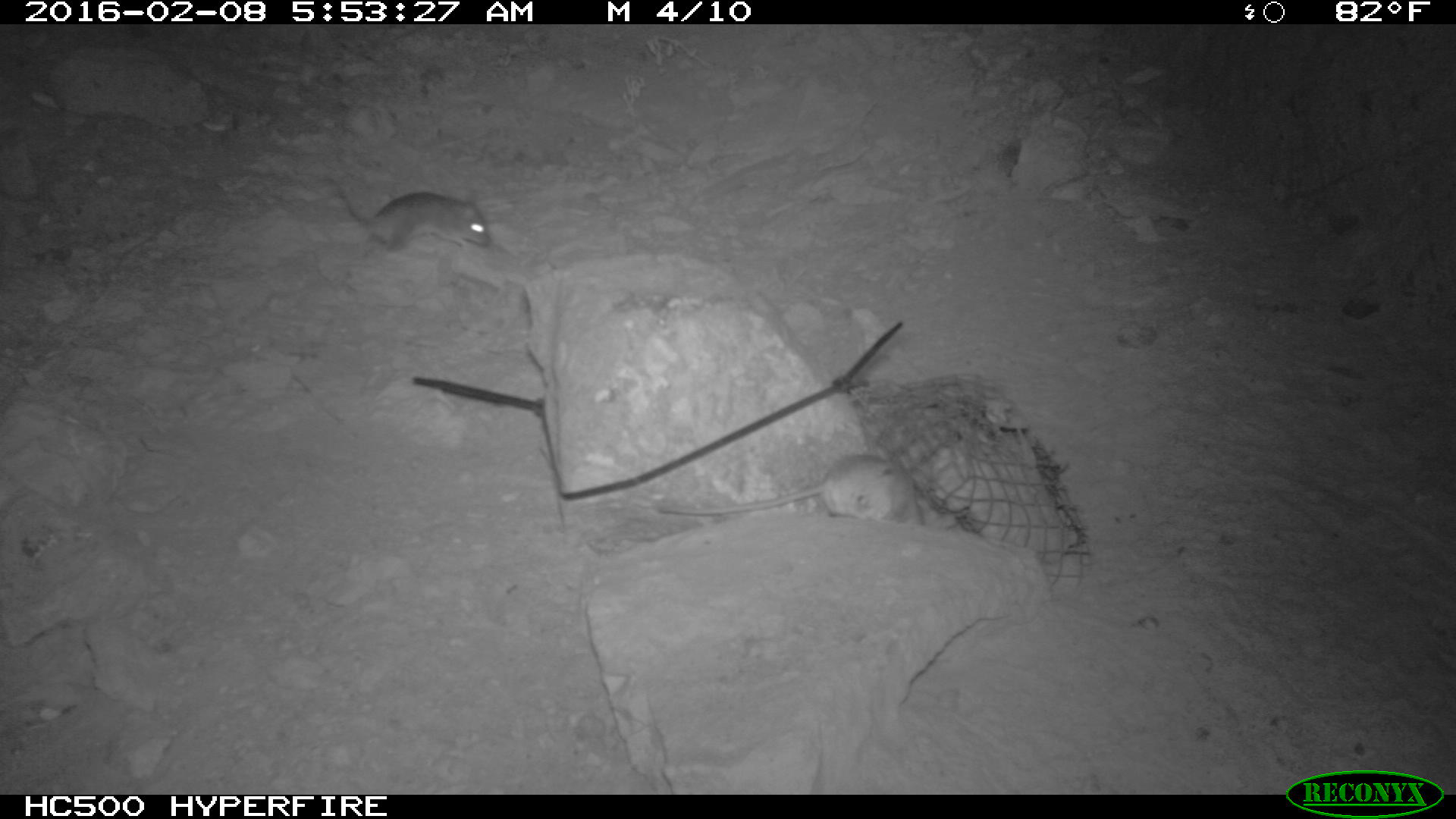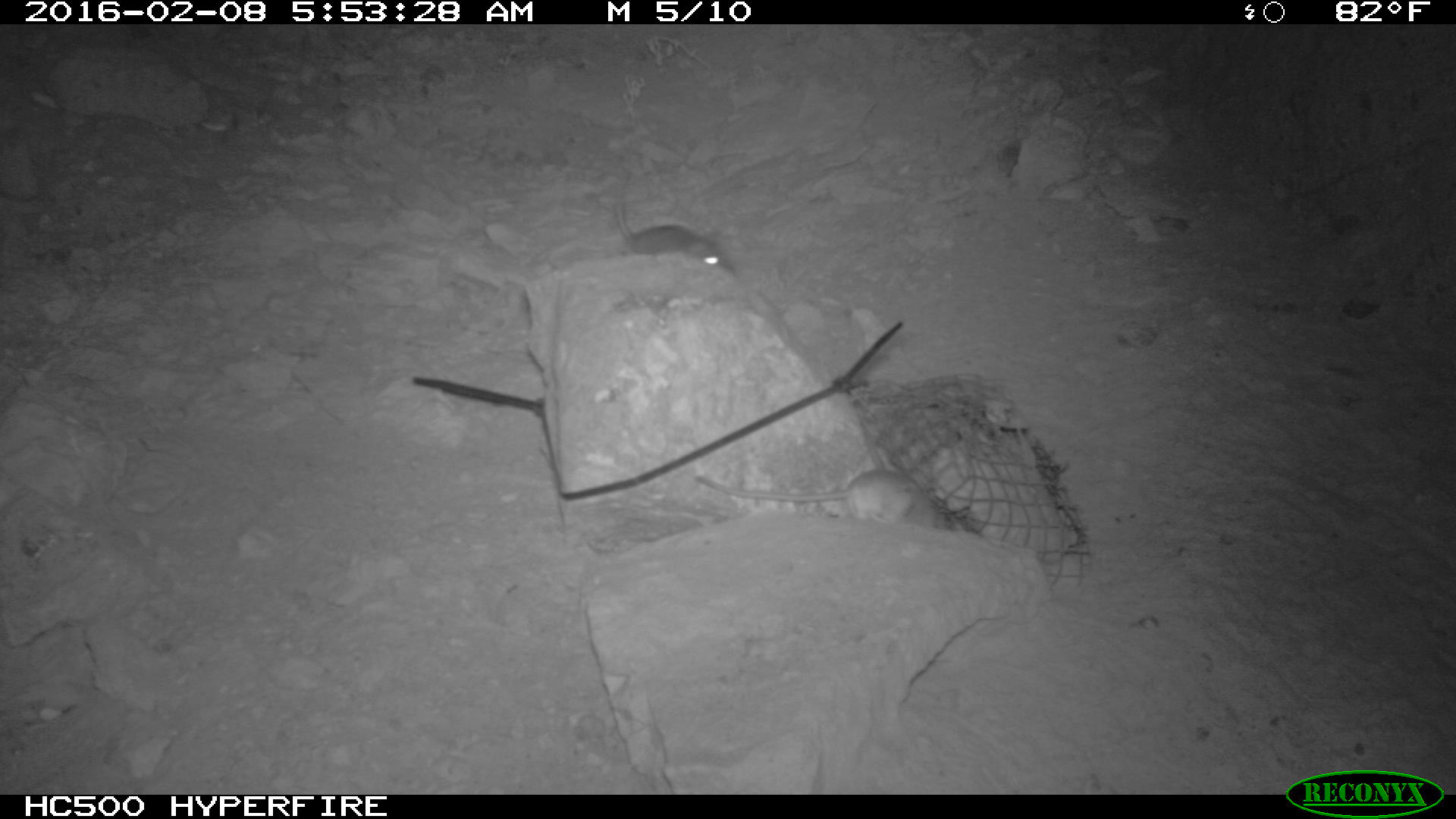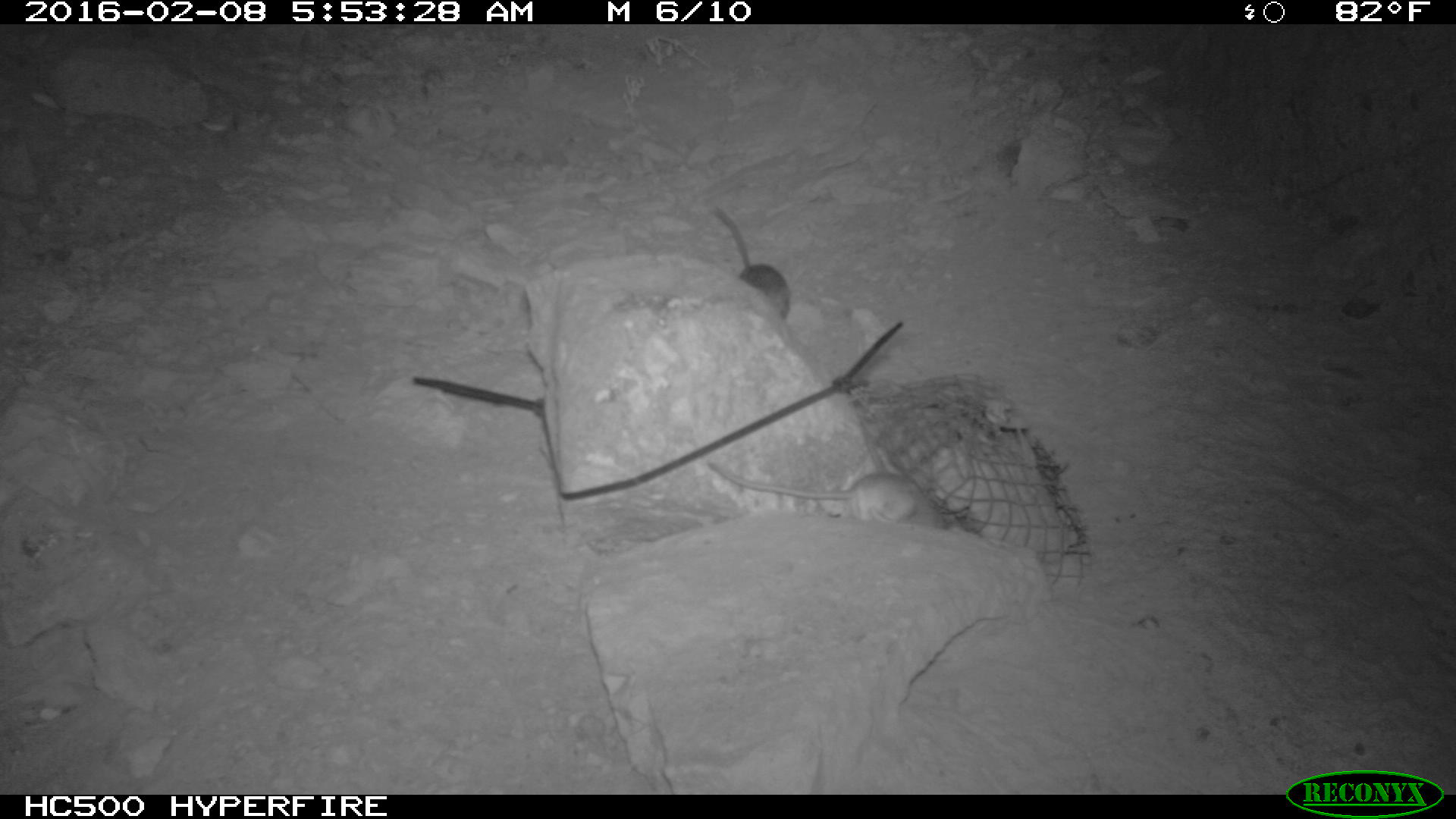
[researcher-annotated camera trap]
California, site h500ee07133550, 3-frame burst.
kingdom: Animalia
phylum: Chordata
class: Mammalia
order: Rodentia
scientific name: Rodentia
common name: rodent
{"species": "rodent (Rodentia)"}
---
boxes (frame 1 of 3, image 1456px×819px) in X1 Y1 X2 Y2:
rodent: 660 455 922 526; 326 177 491 252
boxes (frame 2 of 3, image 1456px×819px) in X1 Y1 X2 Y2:
rodent: 692 463 952 535; 612 158 735 277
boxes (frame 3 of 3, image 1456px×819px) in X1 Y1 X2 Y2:
rodent: 711 450 967 529; 706 204 790 320